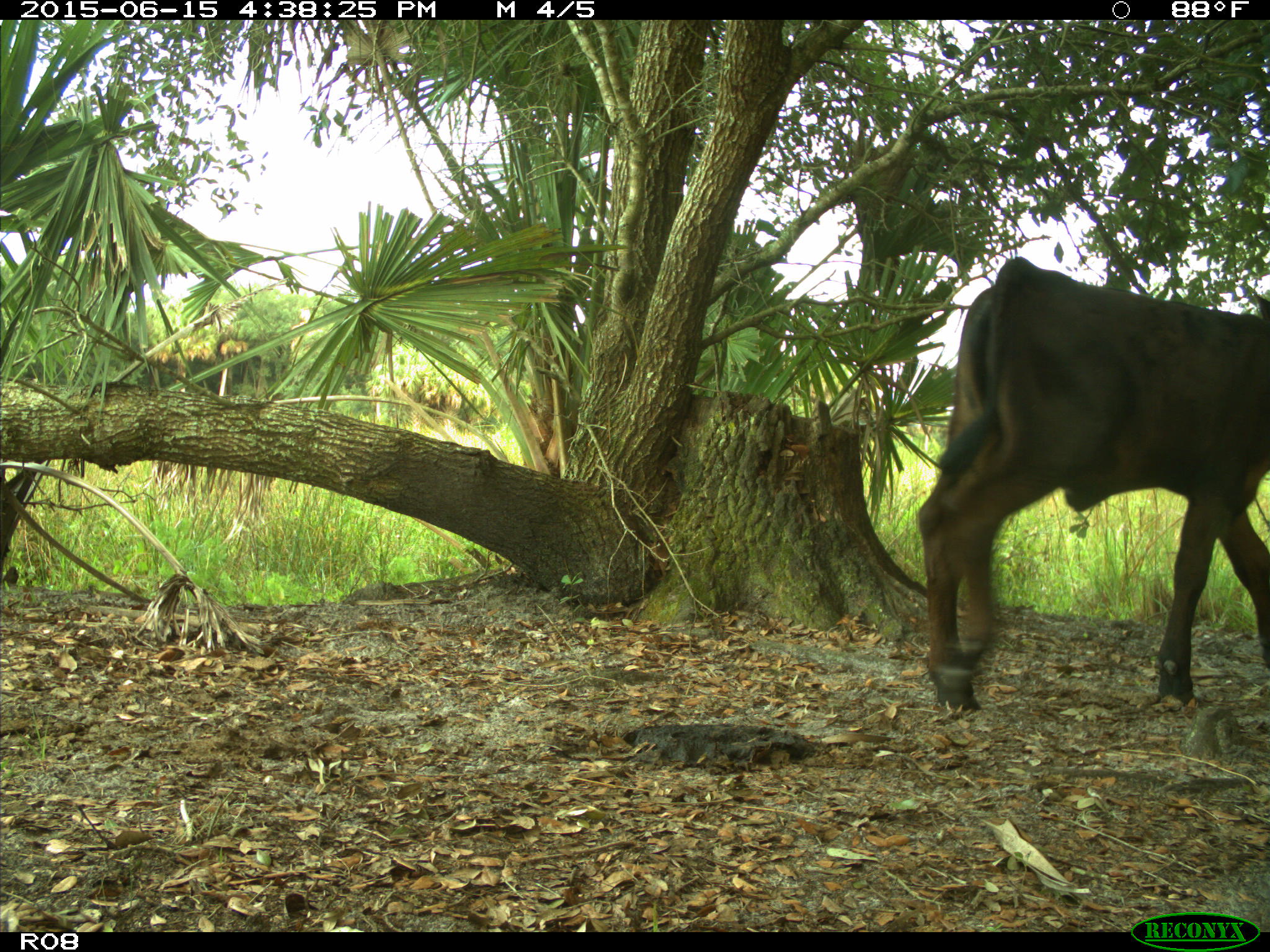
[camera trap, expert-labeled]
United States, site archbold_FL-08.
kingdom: Animalia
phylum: Chordata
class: Mammalia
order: Artiodactyla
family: Bovidae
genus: Bos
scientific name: Bos taurus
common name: domestic cow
Bos taurus (domestic cow).